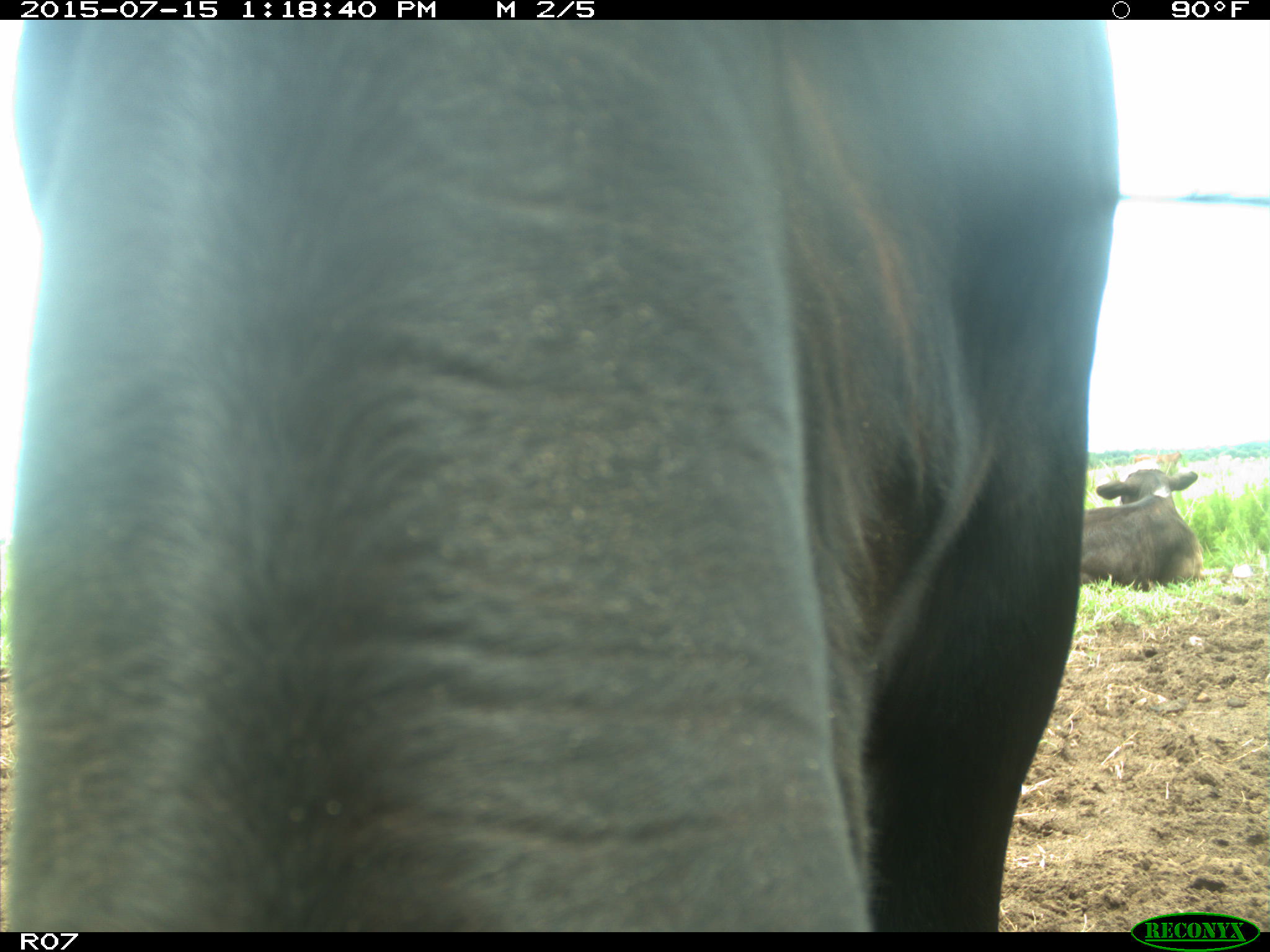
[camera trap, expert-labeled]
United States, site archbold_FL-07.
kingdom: Animalia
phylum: Chordata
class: Mammalia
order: Artiodactyla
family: Bovidae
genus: Bos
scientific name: Bos taurus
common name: domestic cow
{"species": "Bos taurus (domestic cow)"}